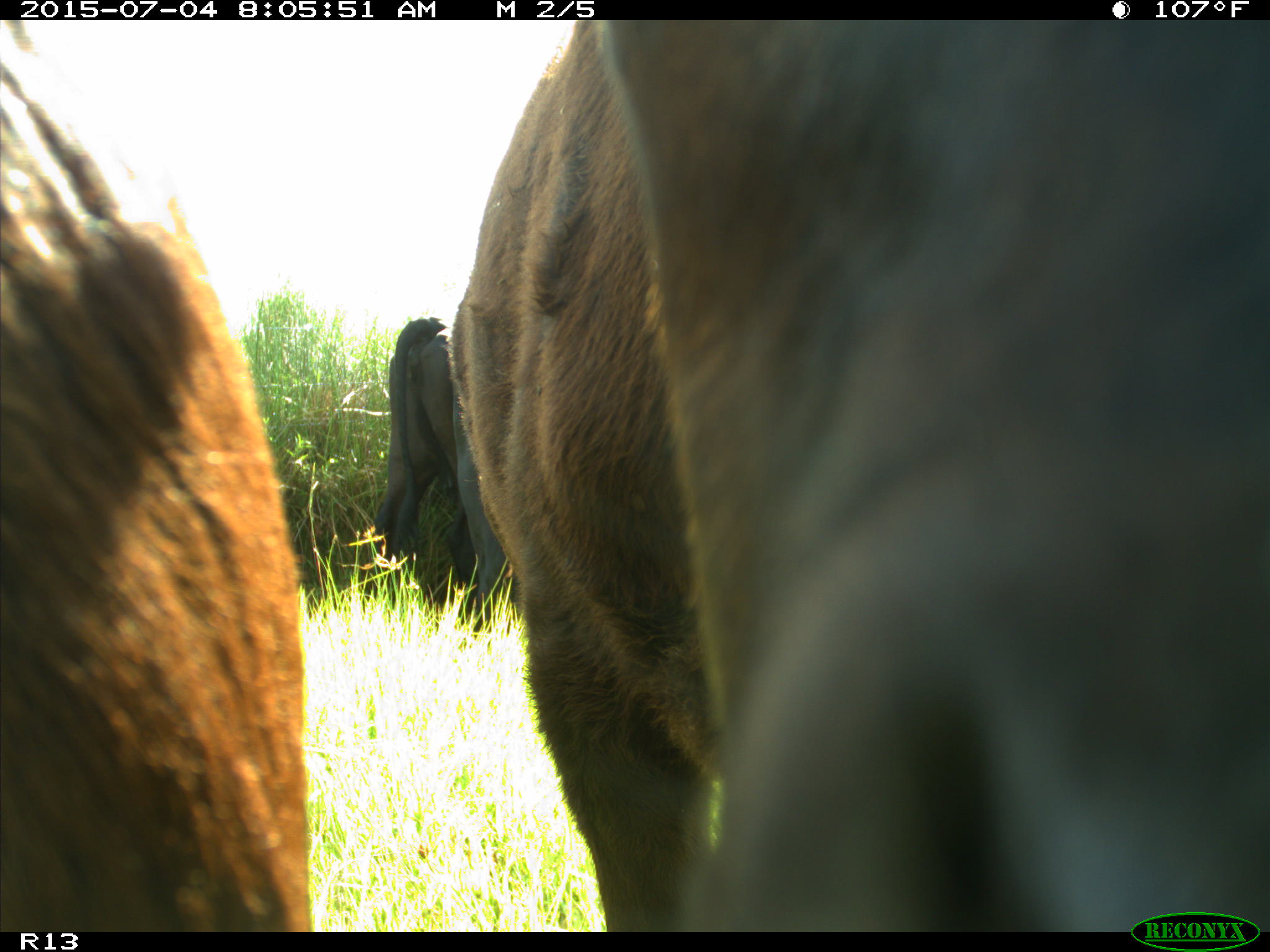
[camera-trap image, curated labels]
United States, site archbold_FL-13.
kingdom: Animalia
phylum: Chordata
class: Mammalia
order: Artiodactyla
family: Bovidae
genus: Bos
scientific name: Bos taurus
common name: domestic cow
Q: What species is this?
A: Bos taurus (domestic cow).